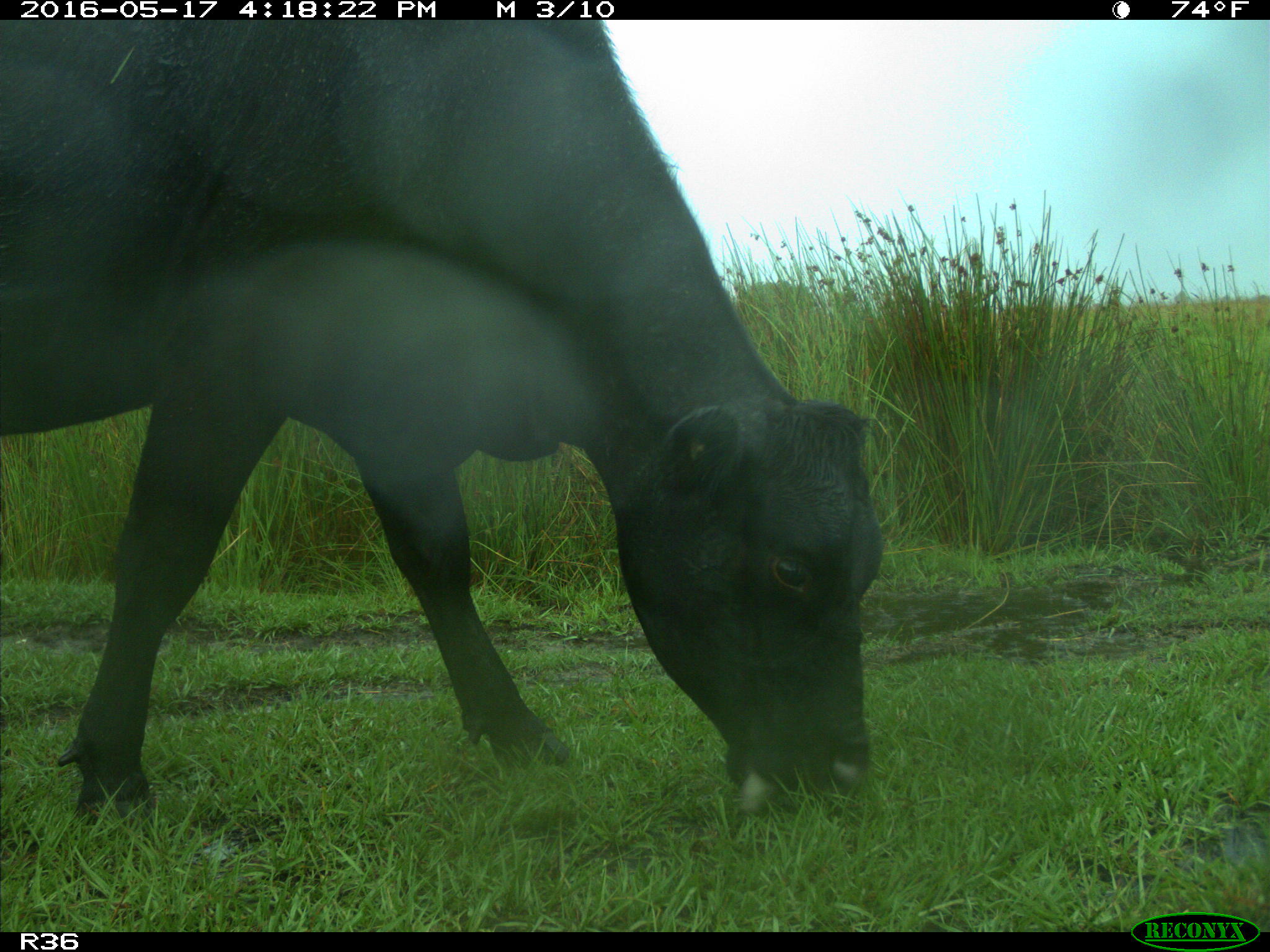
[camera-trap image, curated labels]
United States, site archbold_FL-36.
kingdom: Animalia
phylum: Chordata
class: Mammalia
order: Artiodactyla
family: Bovidae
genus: Bos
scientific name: Bos taurus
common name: domestic cow